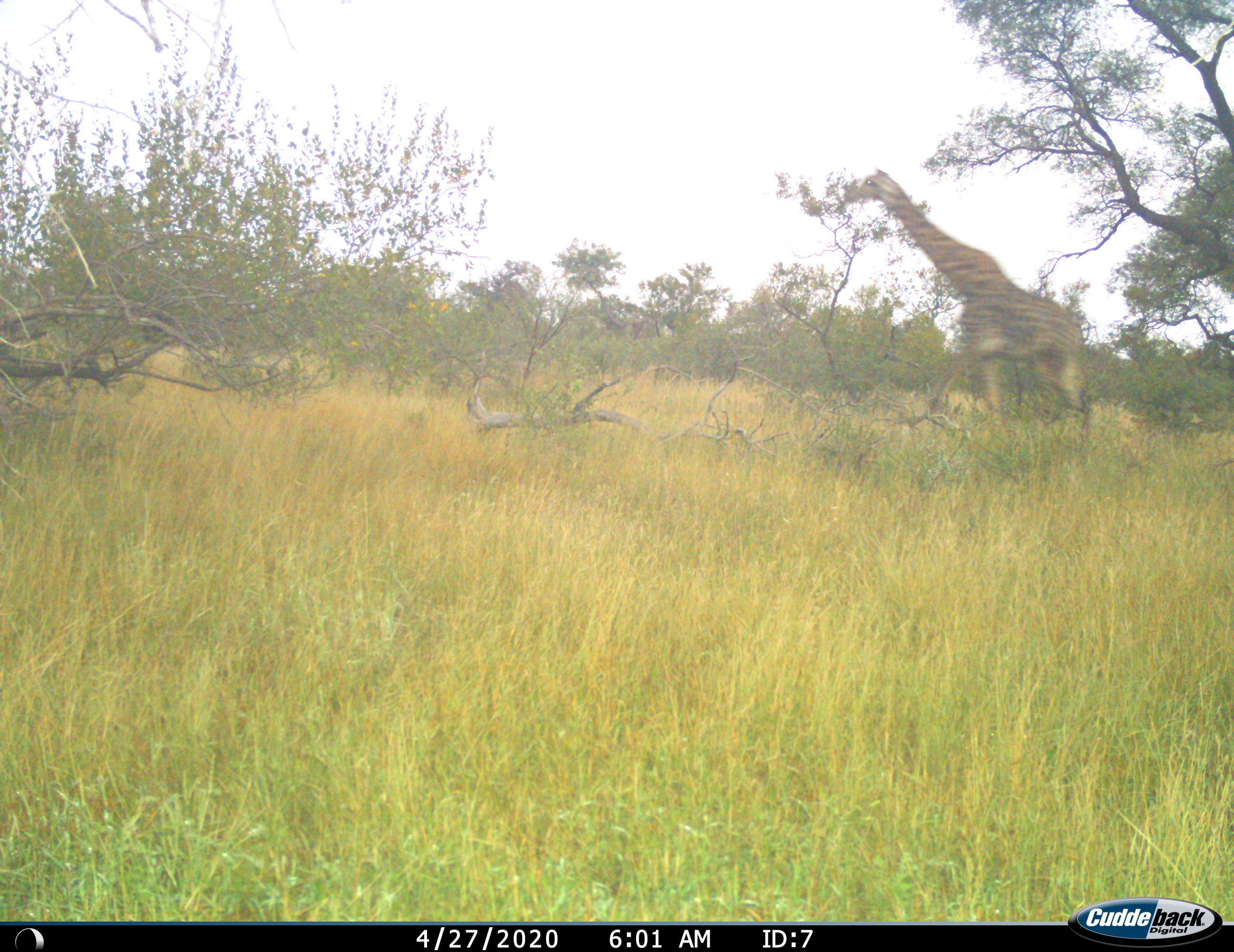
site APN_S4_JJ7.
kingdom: Animalia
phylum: Chordata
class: Mammalia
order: Artiodactyla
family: Giraffidae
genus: Giraffa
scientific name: Giraffa camelopardalis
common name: giraffe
Giraffe (Giraffa camelopardalis), count 1. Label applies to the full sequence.